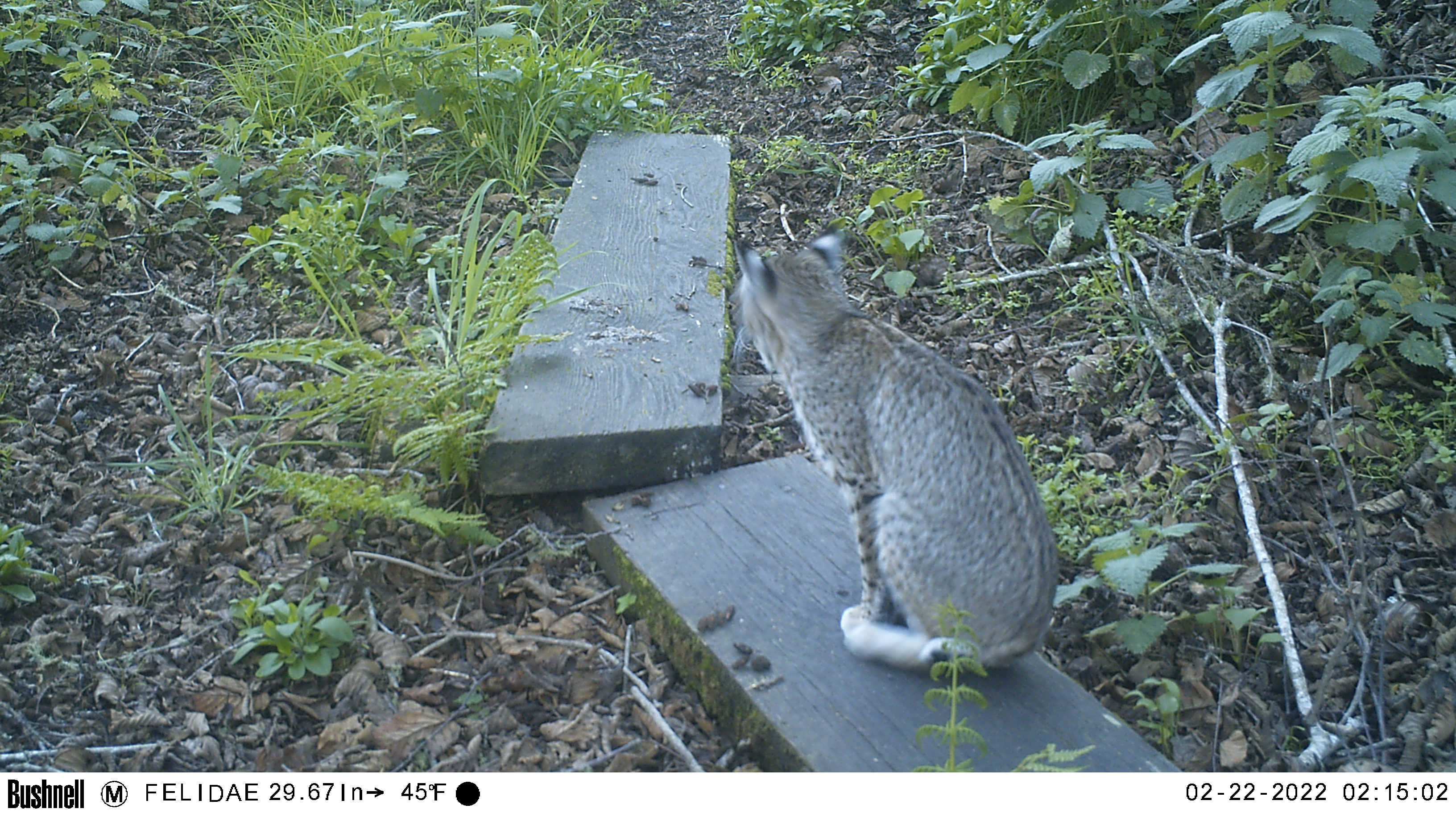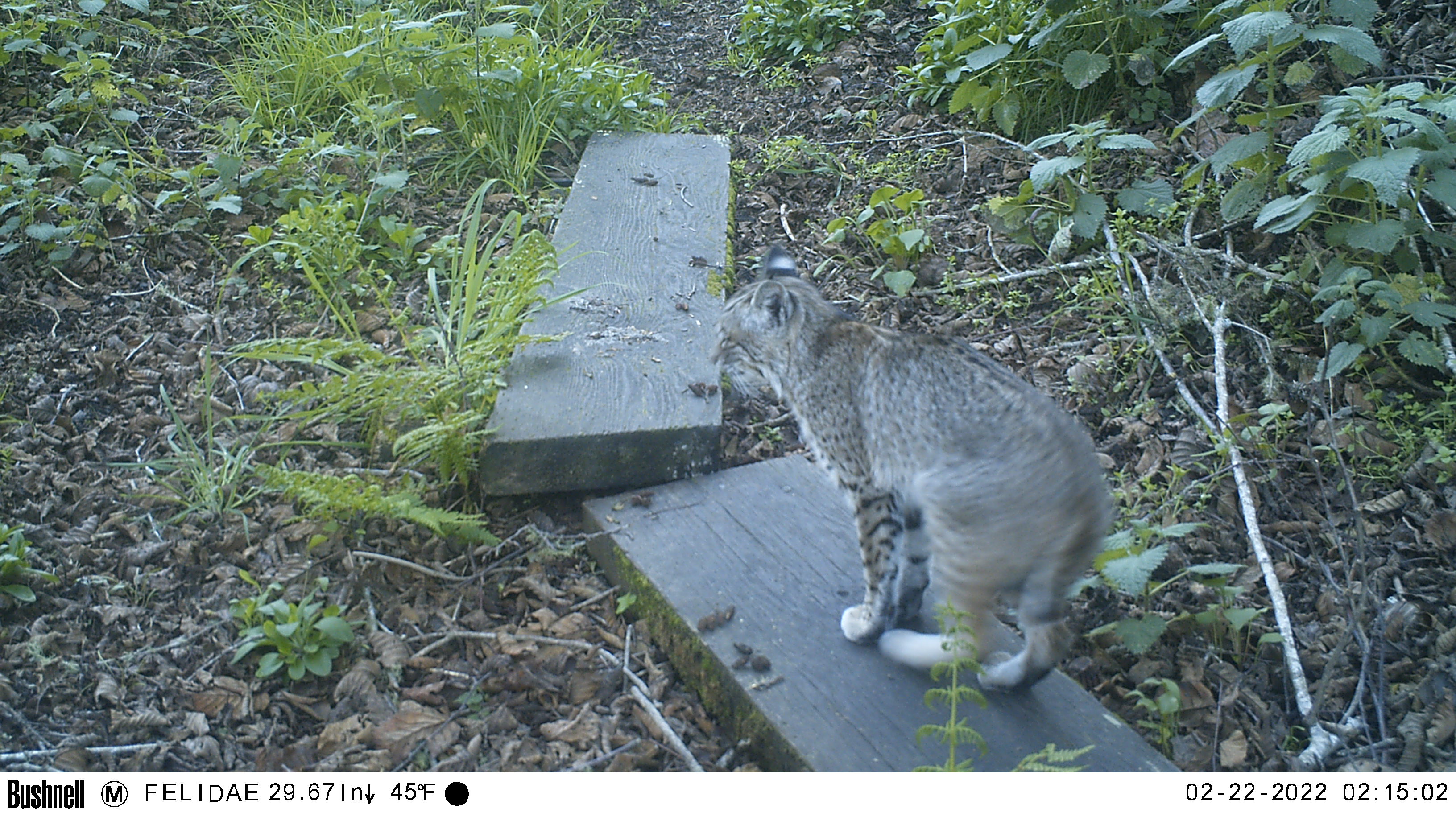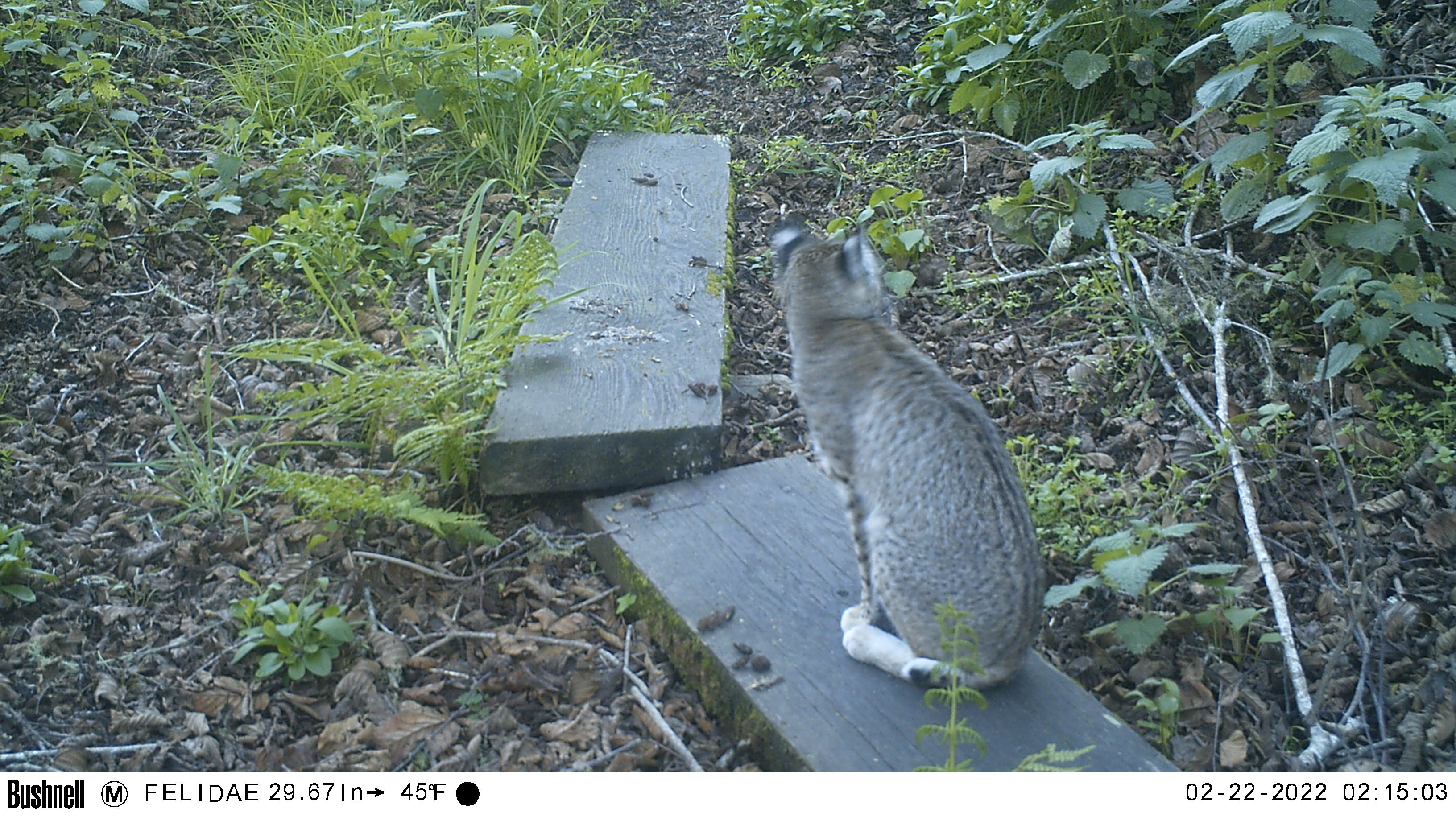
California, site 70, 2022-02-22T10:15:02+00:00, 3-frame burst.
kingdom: Animalia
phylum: Chordata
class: Mammalia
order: Carnivora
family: Felidae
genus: Lynx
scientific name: Lynx rufus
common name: bobcat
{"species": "bobcat (Lynx rufus)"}